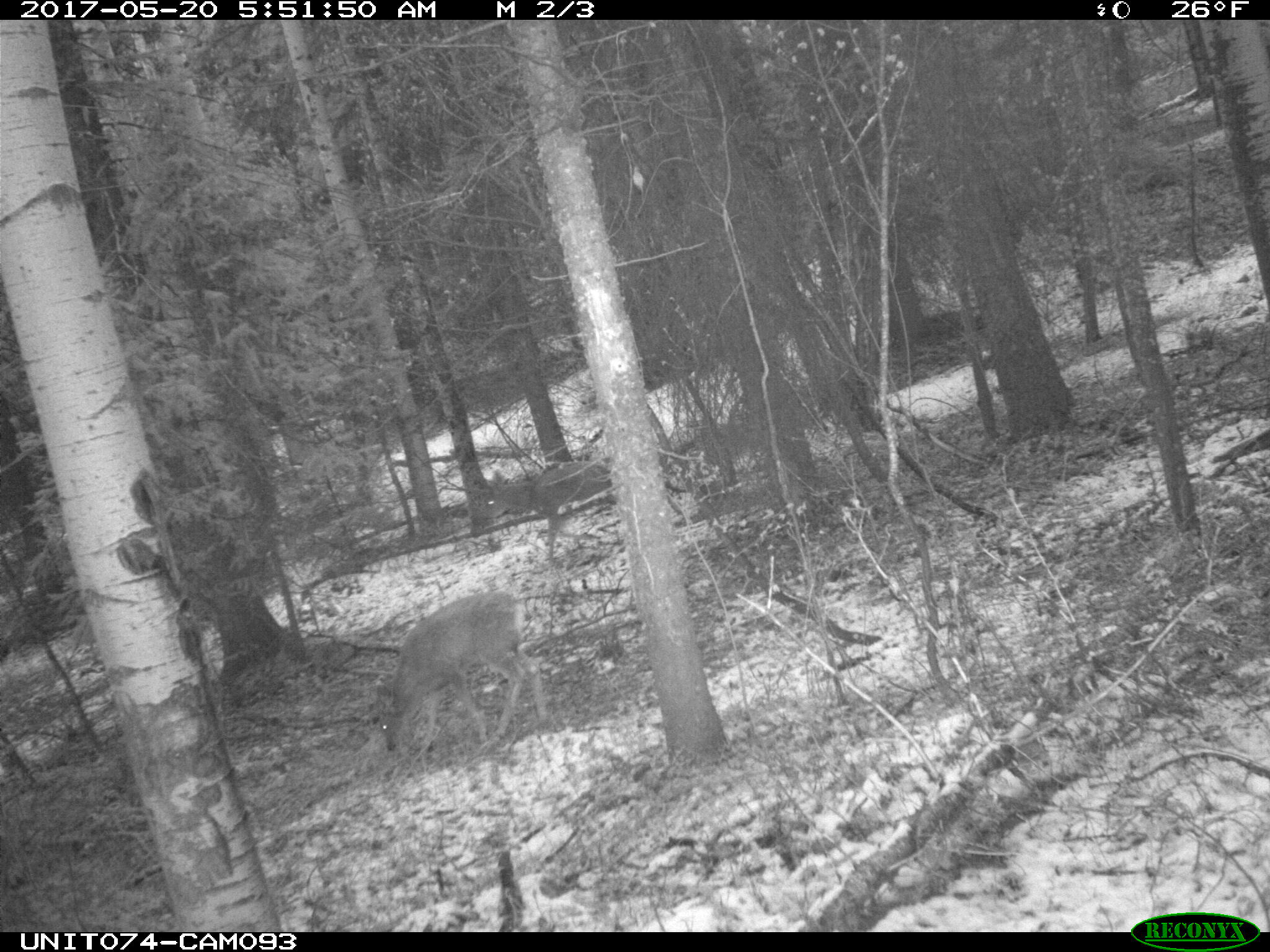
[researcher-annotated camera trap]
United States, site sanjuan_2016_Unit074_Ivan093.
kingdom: Animalia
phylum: Chordata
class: Mammalia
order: Artiodactyla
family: Cervidae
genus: Odocoileus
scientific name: Odocoileus hemionus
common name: mule deer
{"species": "Odocoileus hemionus (mule deer)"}